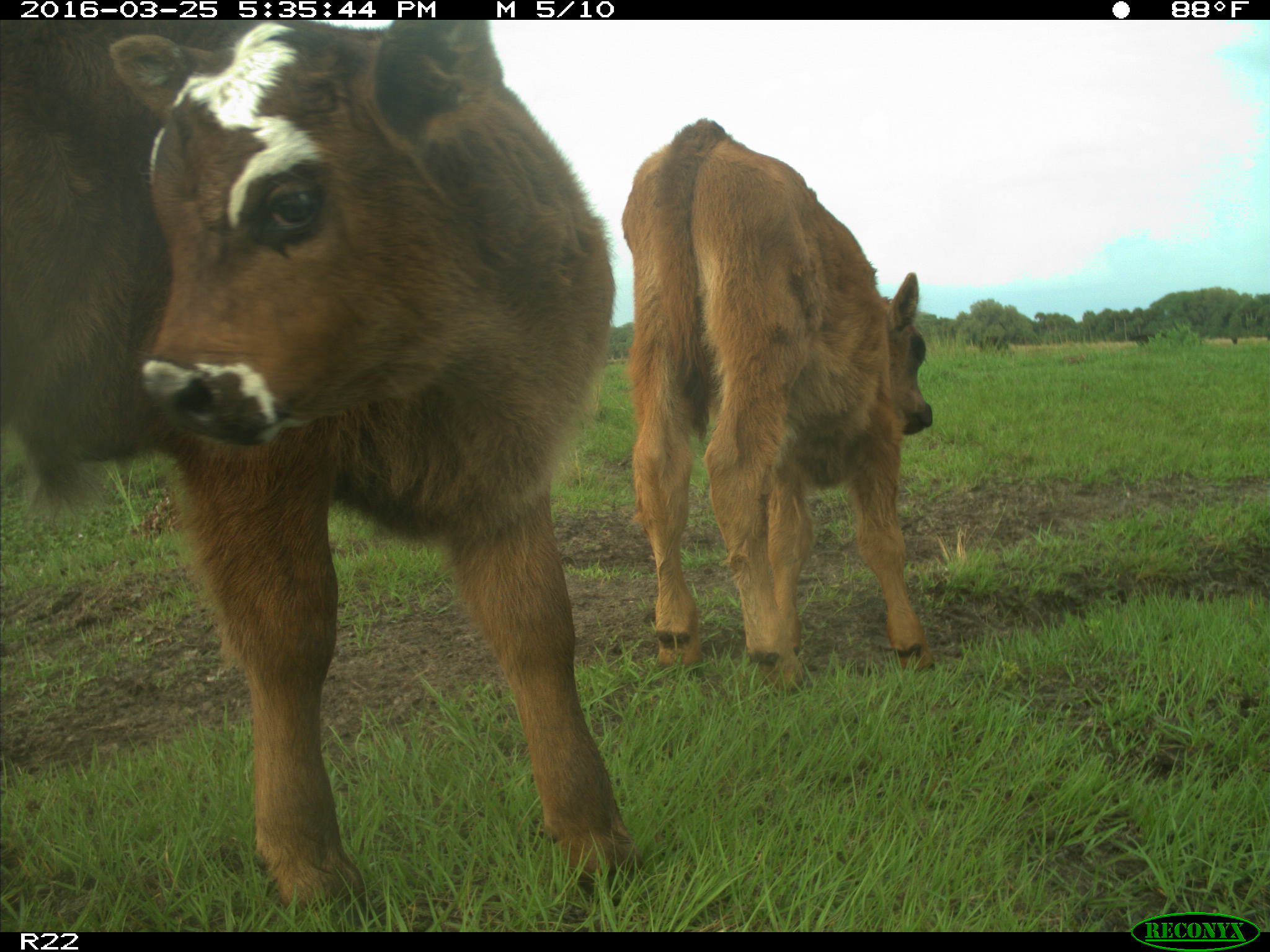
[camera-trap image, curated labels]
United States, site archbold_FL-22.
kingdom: Animalia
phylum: Chordata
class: Mammalia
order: Artiodactyla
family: Bovidae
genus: Bos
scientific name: Bos taurus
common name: domestic cow